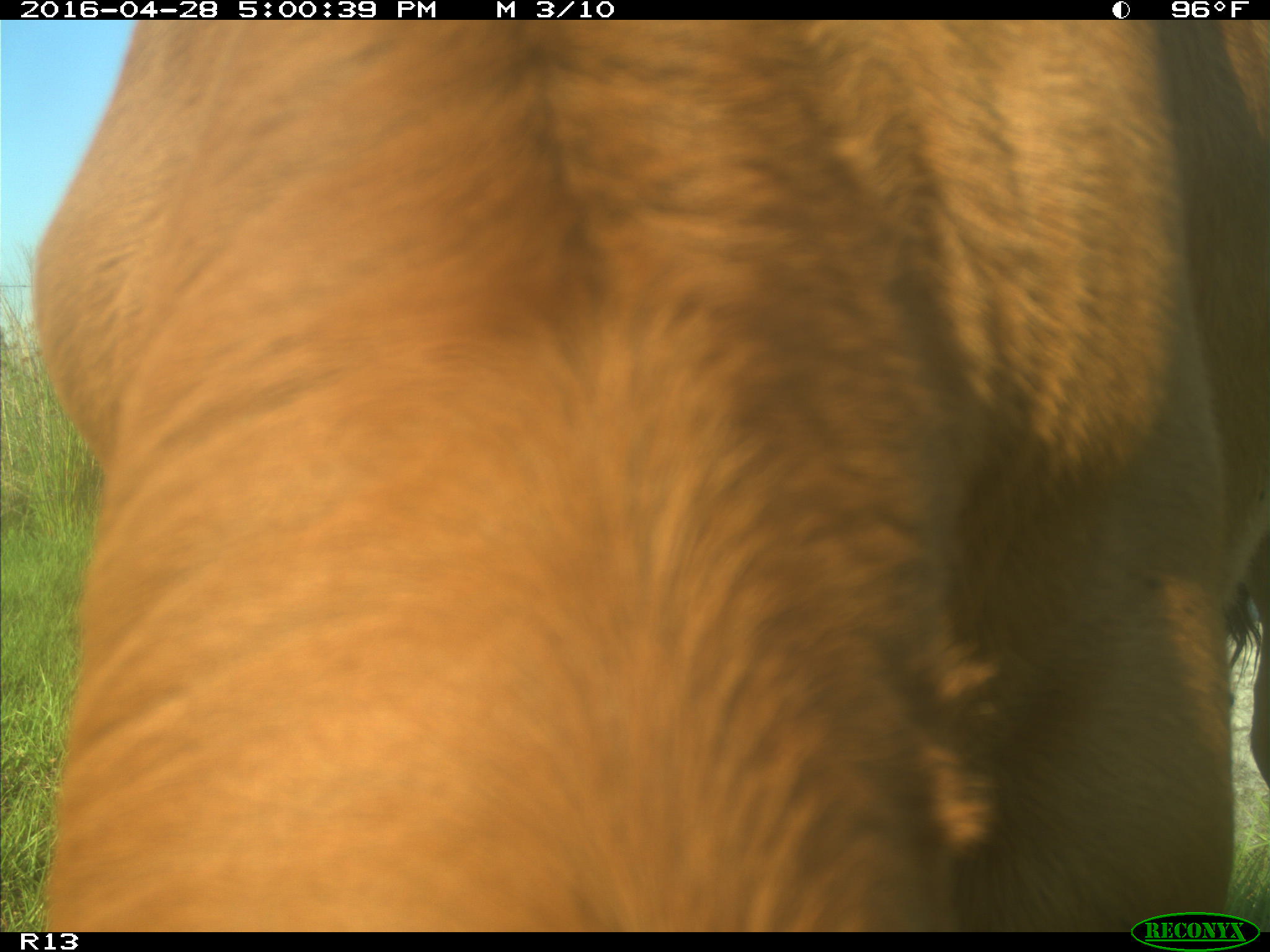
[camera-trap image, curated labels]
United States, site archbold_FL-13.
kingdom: Animalia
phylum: Chordata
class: Mammalia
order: Artiodactyla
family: Bovidae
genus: Bos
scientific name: Bos taurus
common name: domestic cow